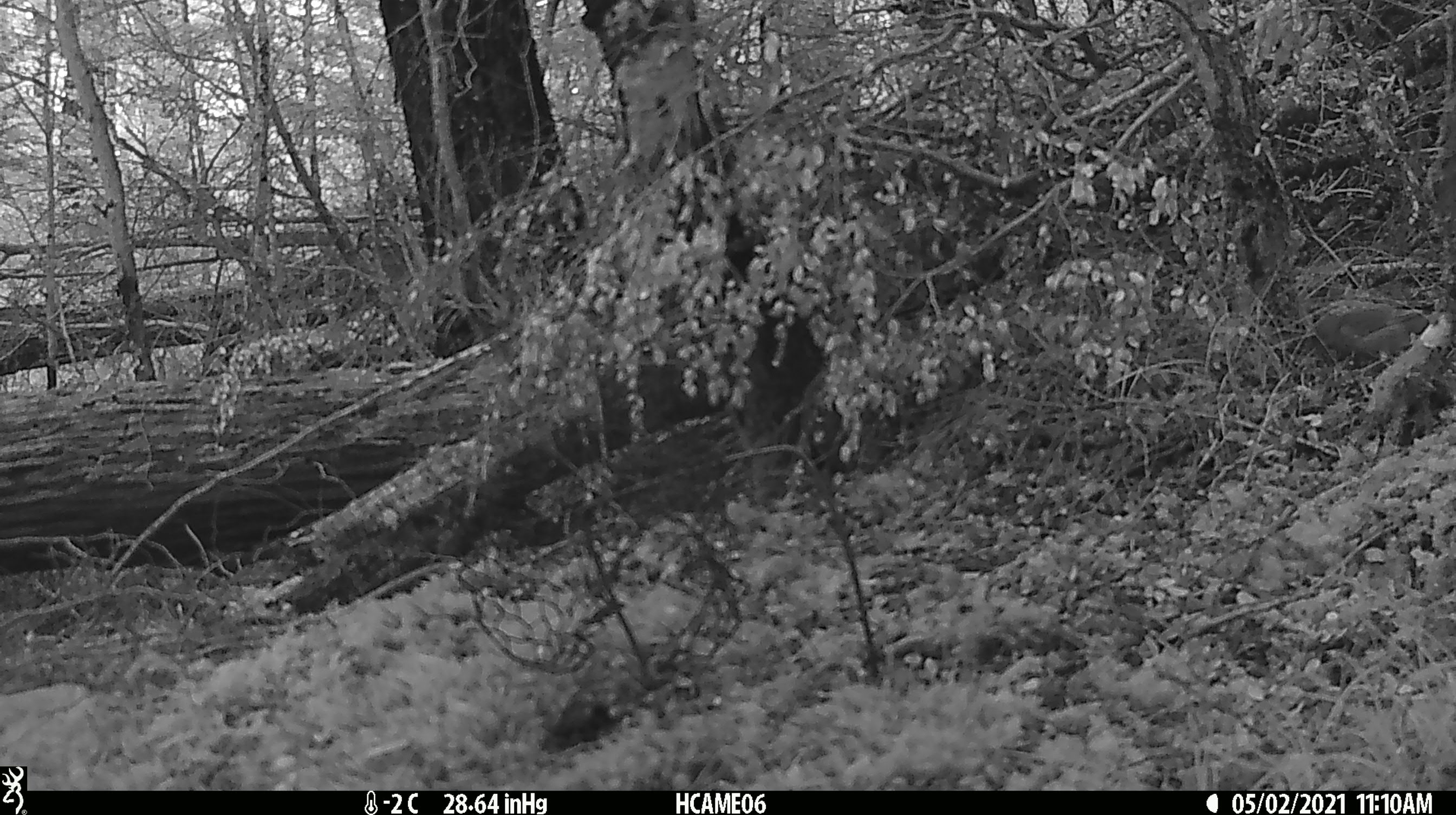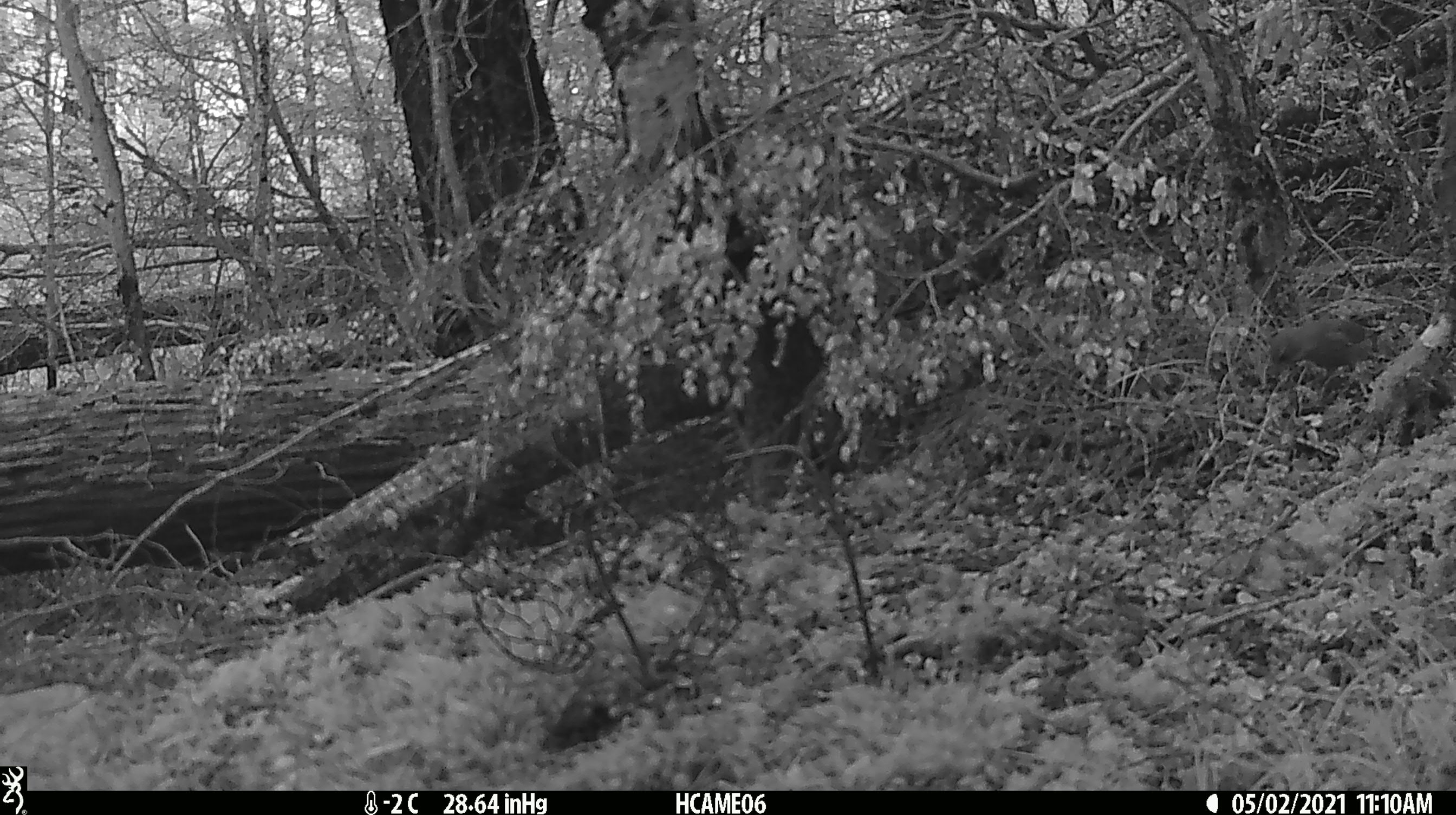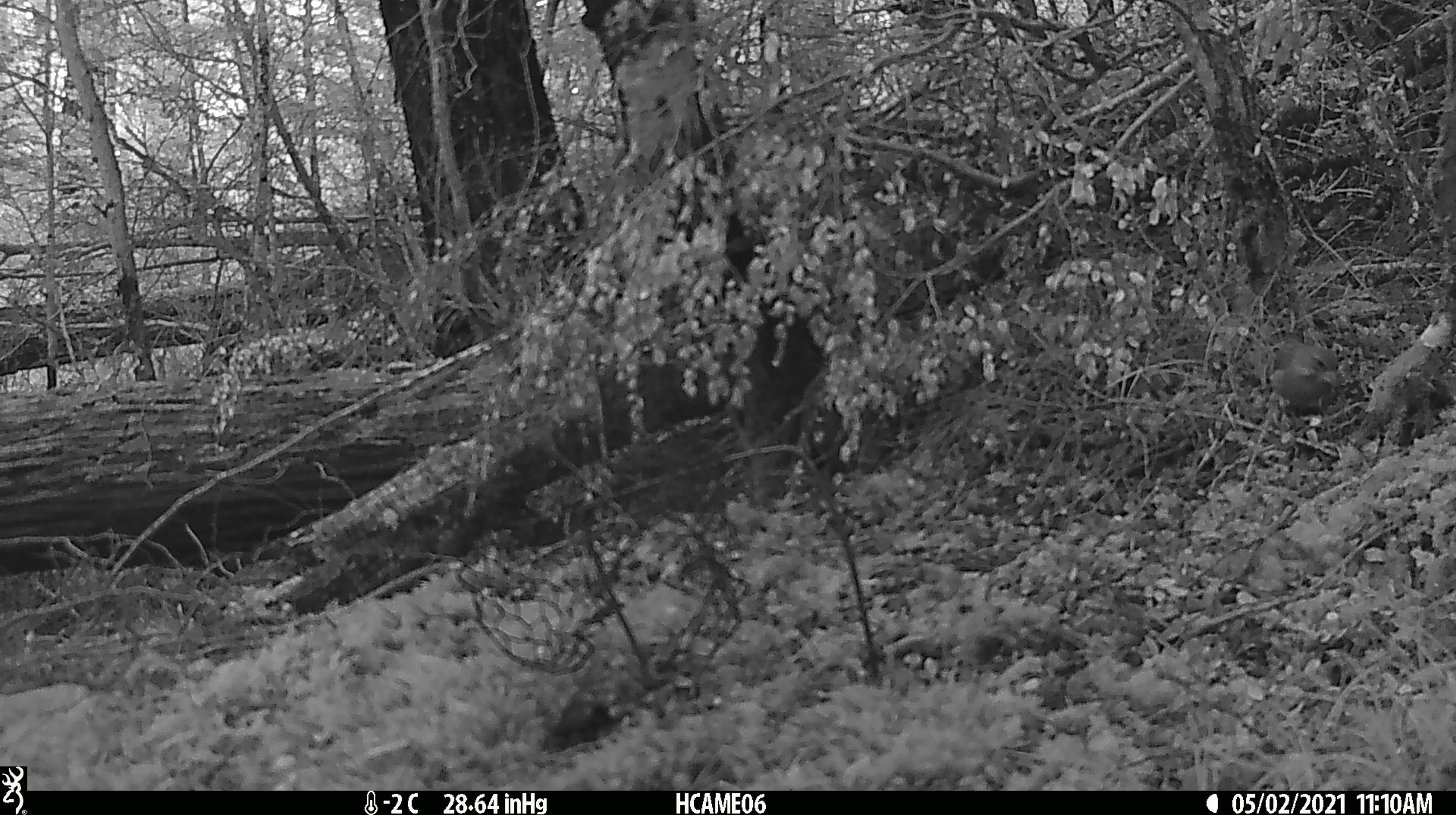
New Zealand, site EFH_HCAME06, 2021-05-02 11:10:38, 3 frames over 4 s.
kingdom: Animalia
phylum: Chordata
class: Aves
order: Passeriformes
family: Fringillidae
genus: Fringilla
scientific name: Fringilla coelebs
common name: common chaffinch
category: chaffinch